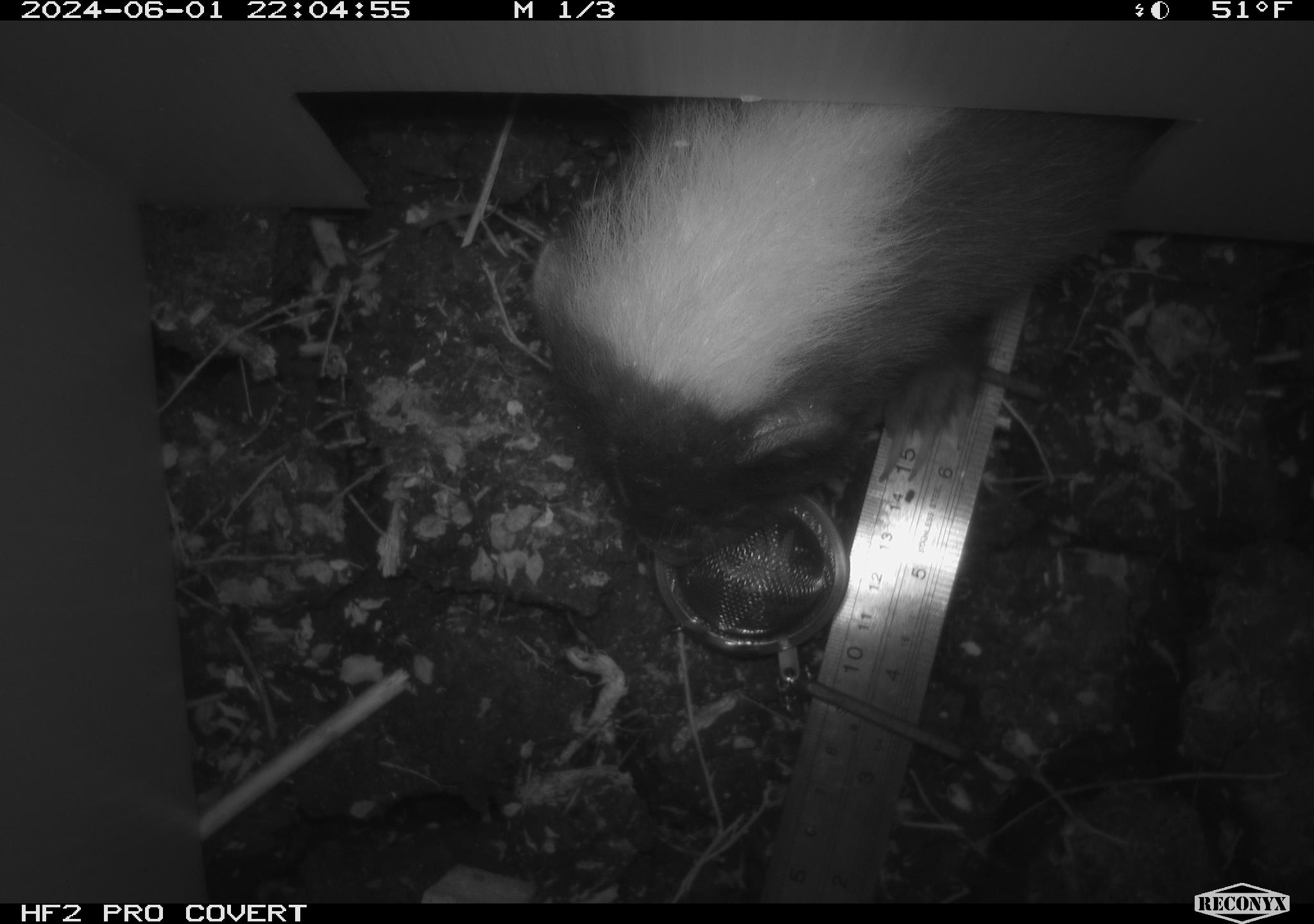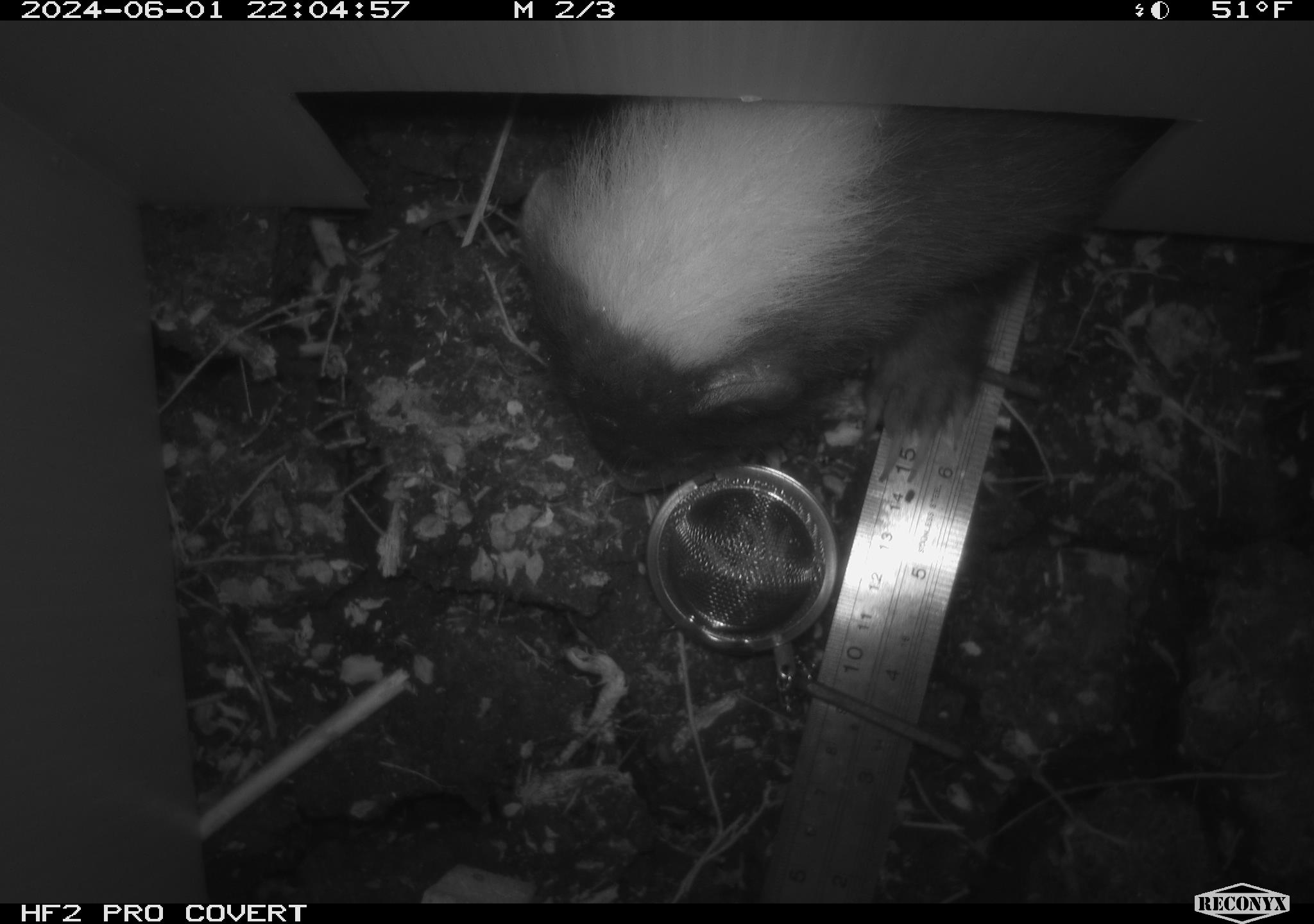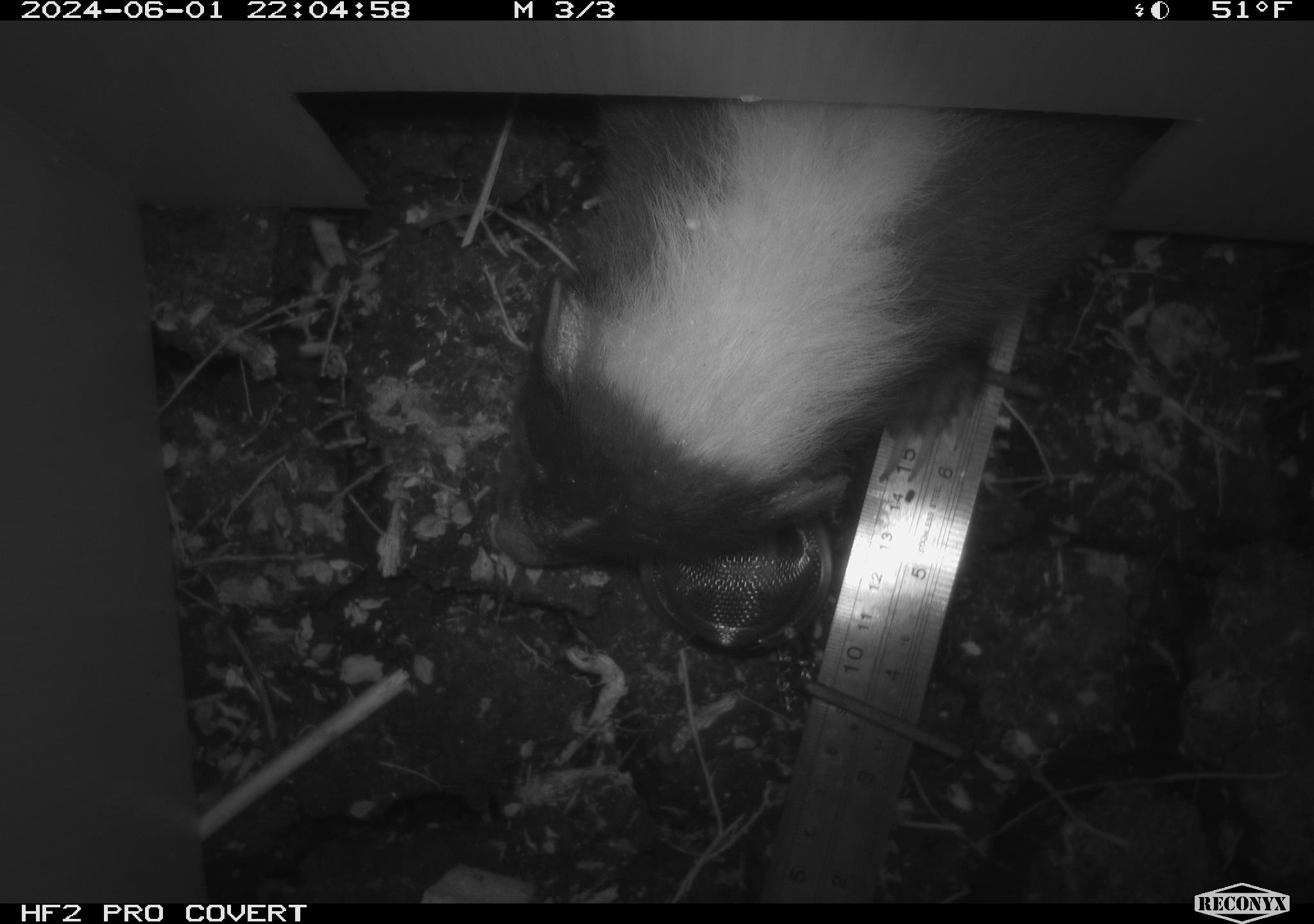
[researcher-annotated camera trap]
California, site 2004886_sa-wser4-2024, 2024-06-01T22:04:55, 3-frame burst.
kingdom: Animalia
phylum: Chordata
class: Mammalia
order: Carnivora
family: Mephitidae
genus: Mephitis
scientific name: Mephitis mephitis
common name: striped skunk